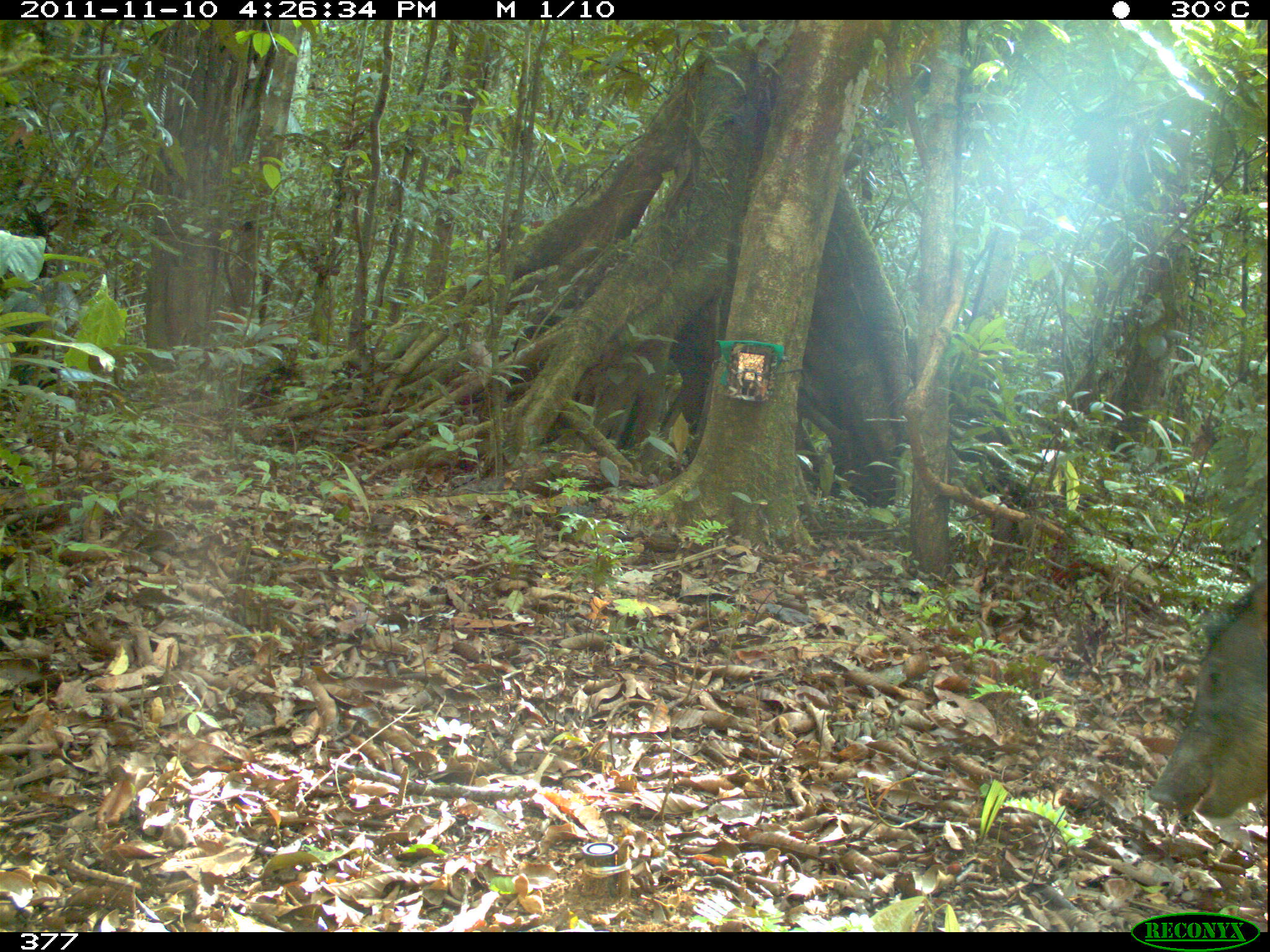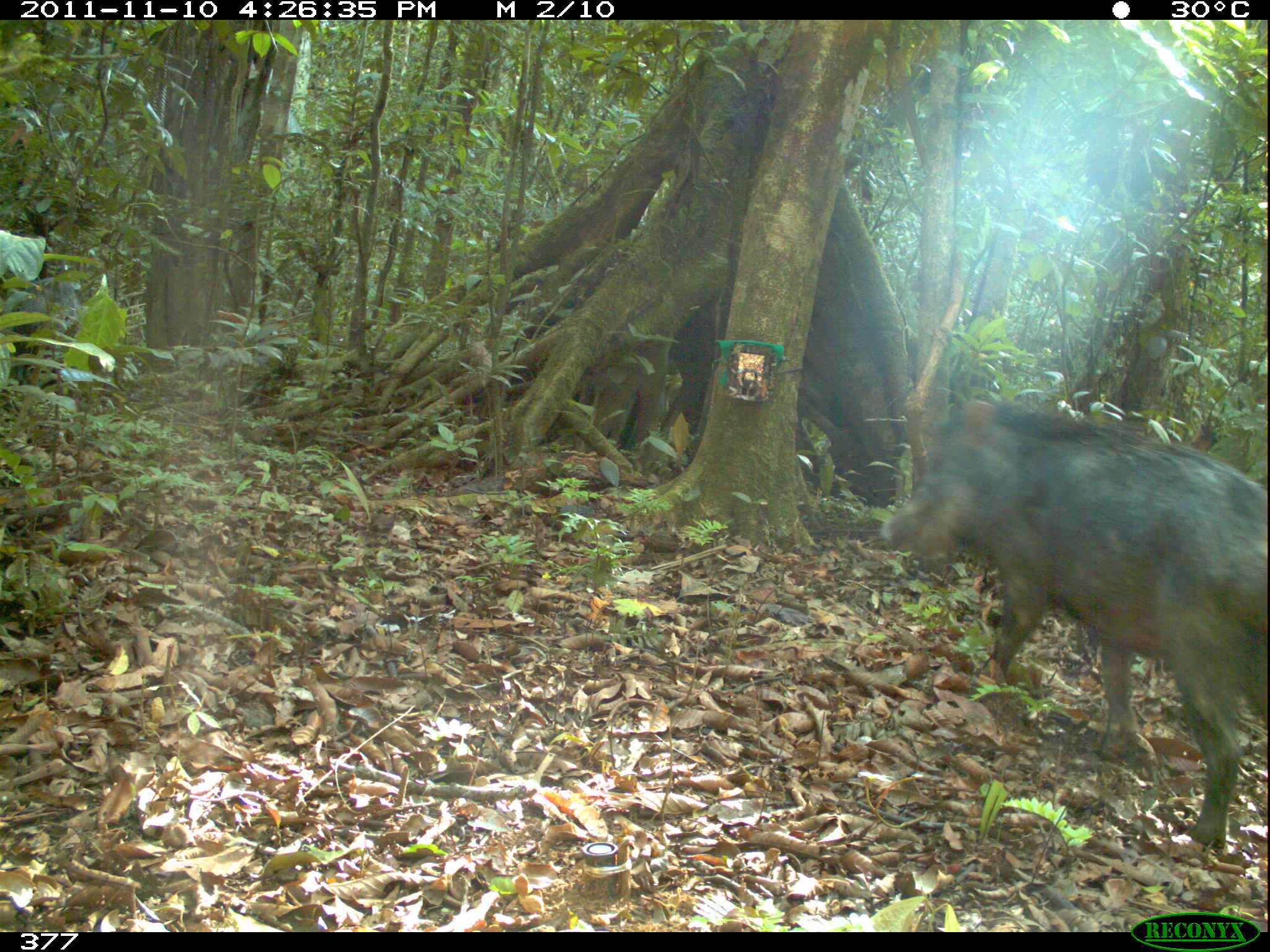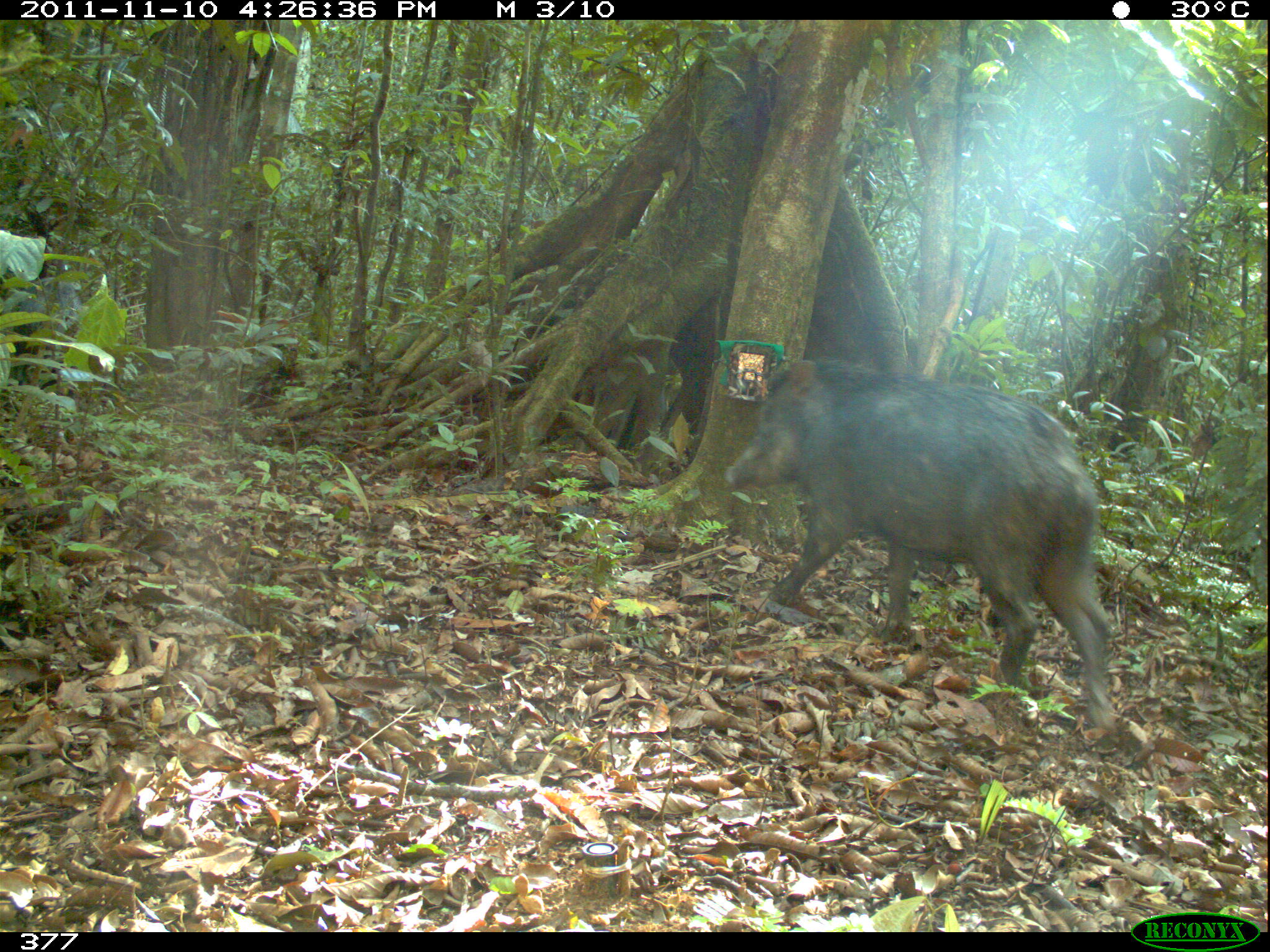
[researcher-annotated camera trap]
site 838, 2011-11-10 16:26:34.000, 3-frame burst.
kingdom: Animalia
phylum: Chordata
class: Mammalia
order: Artiodactyla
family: Tayassuidae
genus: Tayassu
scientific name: Tayassu pecari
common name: white-lipped peccary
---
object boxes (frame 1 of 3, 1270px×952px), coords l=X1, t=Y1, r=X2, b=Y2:
tayassu pecari: l=1146, t=573, r=1267, b=820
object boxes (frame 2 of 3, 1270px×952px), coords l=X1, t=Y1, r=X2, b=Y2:
tayassu pecari: l=880, t=399, r=1266, b=854